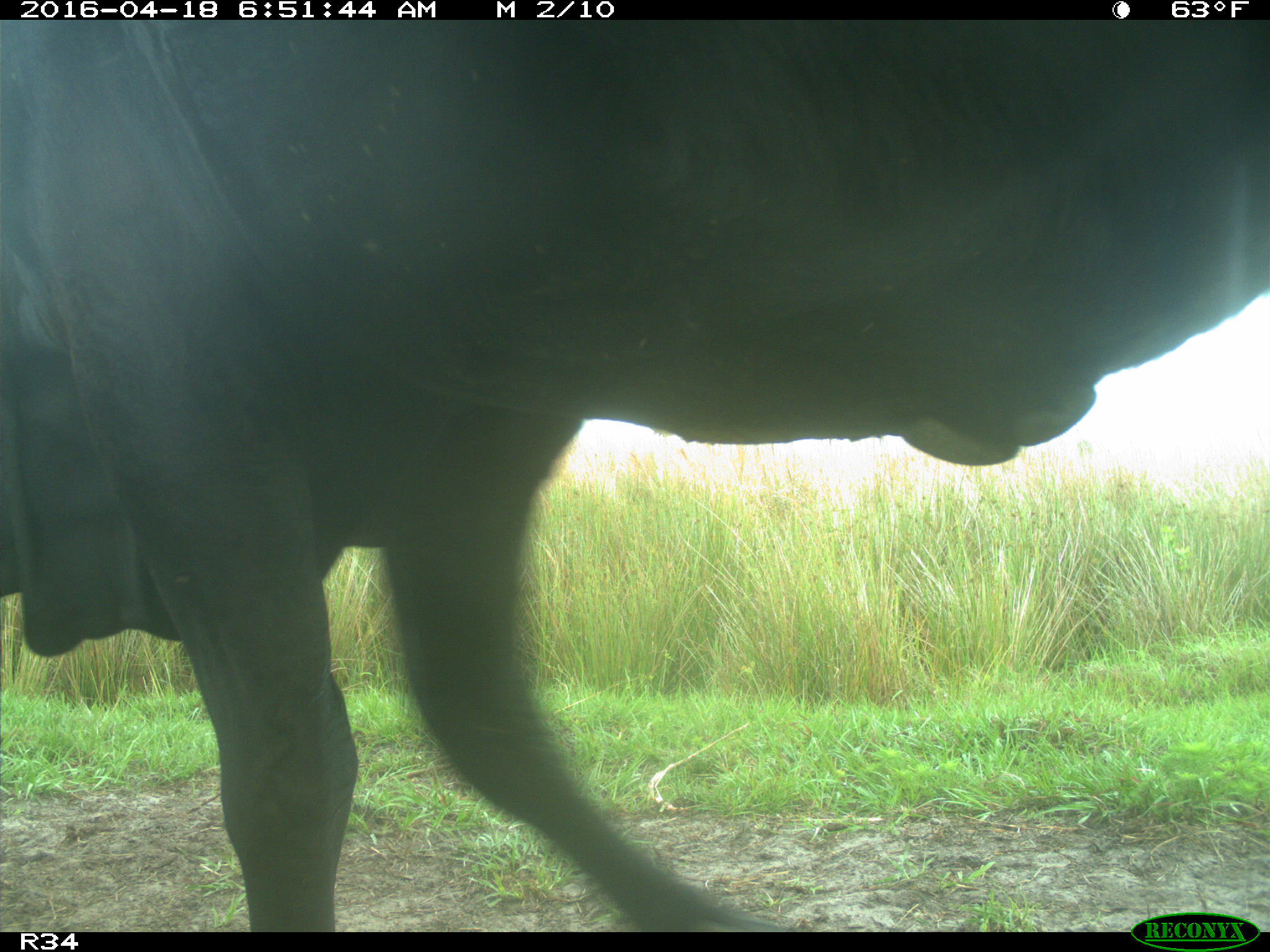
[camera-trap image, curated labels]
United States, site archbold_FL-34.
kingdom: Animalia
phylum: Chordata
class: Mammalia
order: Artiodactyla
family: Bovidae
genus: Bos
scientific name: Bos taurus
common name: domestic cow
Bos taurus (domestic cow).